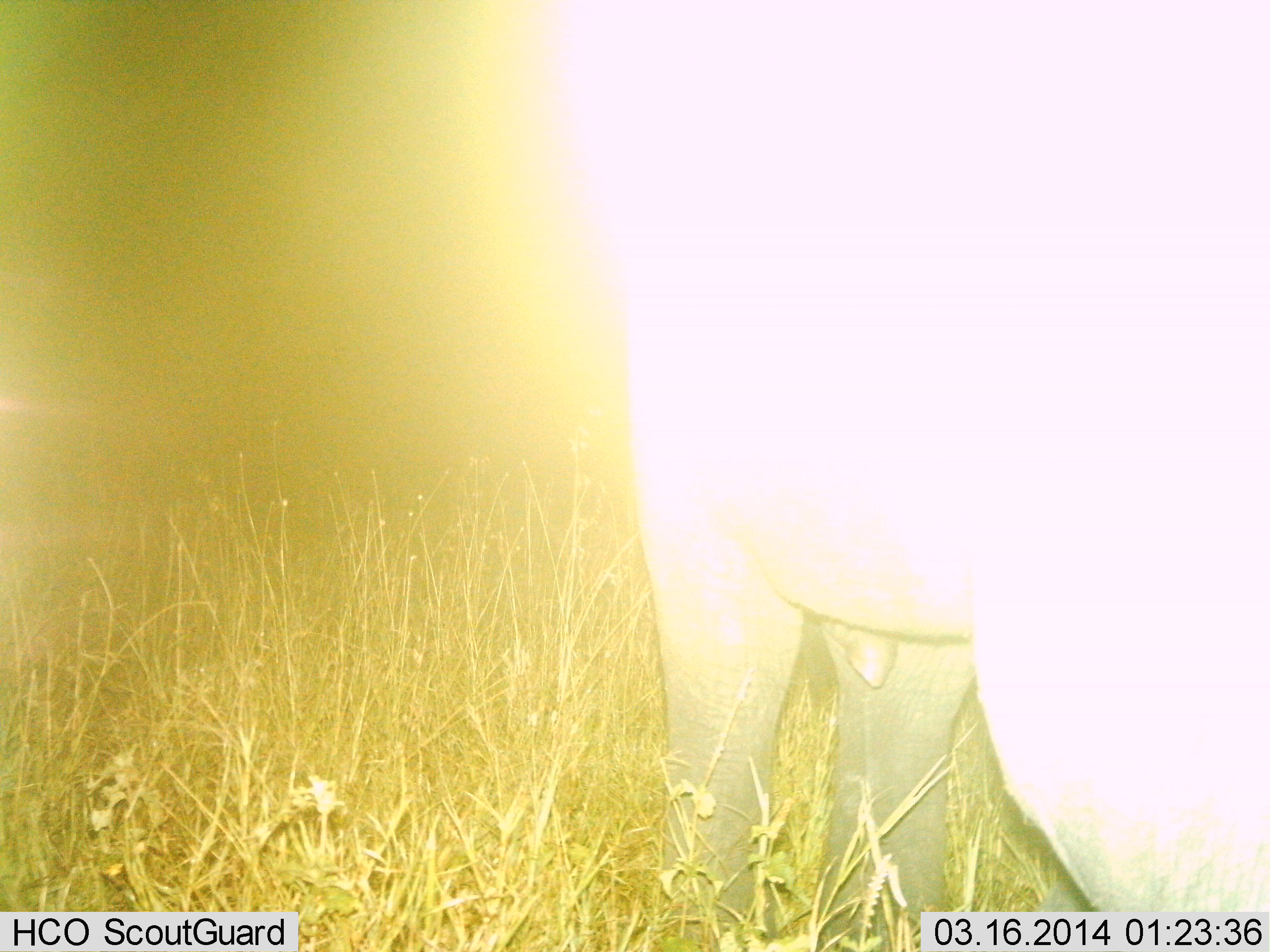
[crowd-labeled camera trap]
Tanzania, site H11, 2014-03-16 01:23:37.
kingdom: Animalia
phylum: Chordata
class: Mammalia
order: Artiodactyla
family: Bovidae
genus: Syncerus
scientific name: Syncerus caffer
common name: cape buffalo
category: buffalo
Buffalo (cape buffalo) (Syncerus caffer), count 1. Behavior (volunteer vote fractions): standing 100%, resting 0%, moving 0%, interacting 0%. Young present (vote fraction): 0%. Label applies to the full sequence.